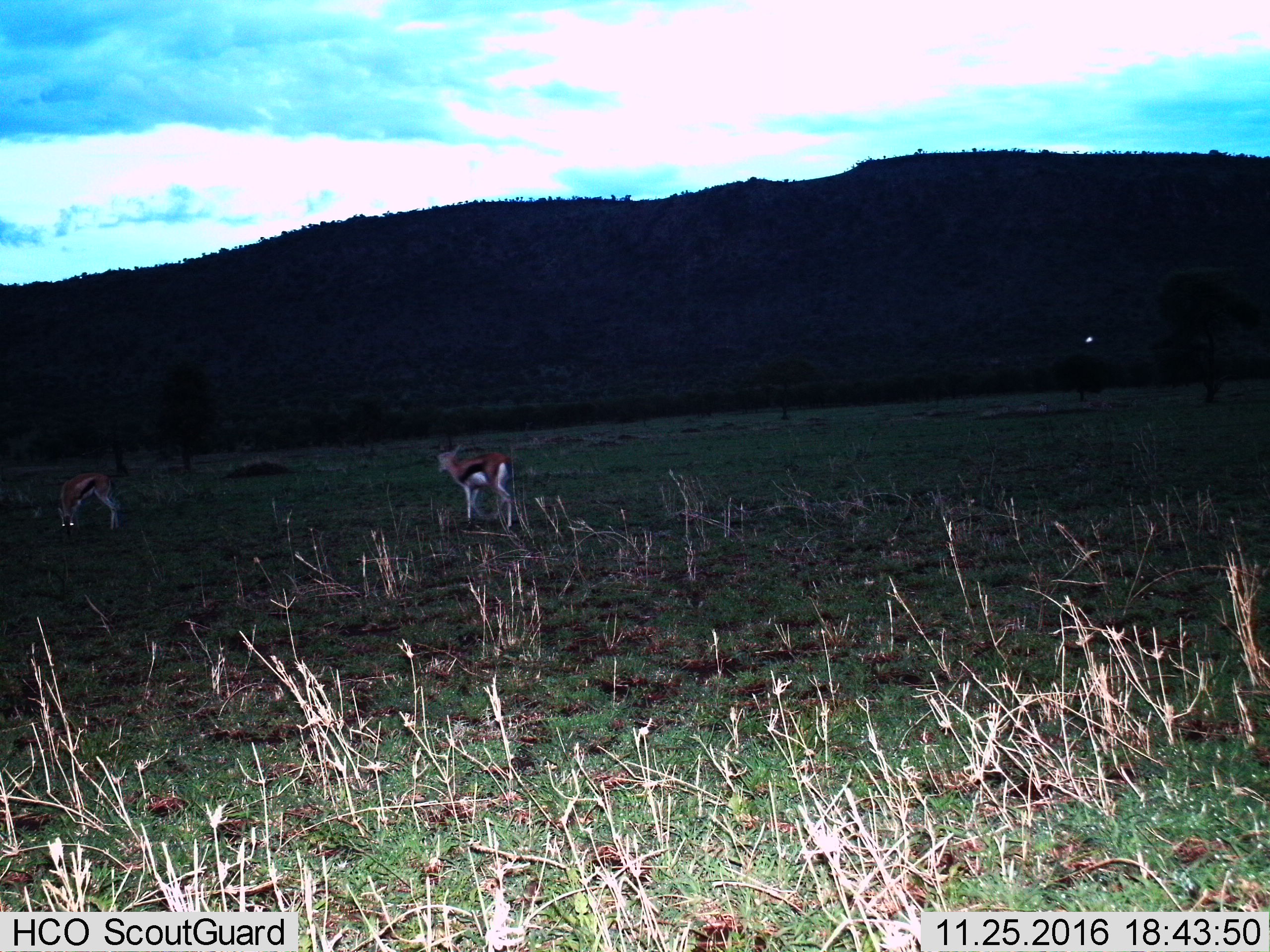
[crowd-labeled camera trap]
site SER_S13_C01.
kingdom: Animalia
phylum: Chordata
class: Mammalia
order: Artiodactyla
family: Bovidae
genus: Eudorcas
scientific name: Eudorcas thomsonii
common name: thomson's gazelle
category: gazellethomsons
Gazellethomsons (thomson's gazelle) (Eudorcas thomsonii), count 2. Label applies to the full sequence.